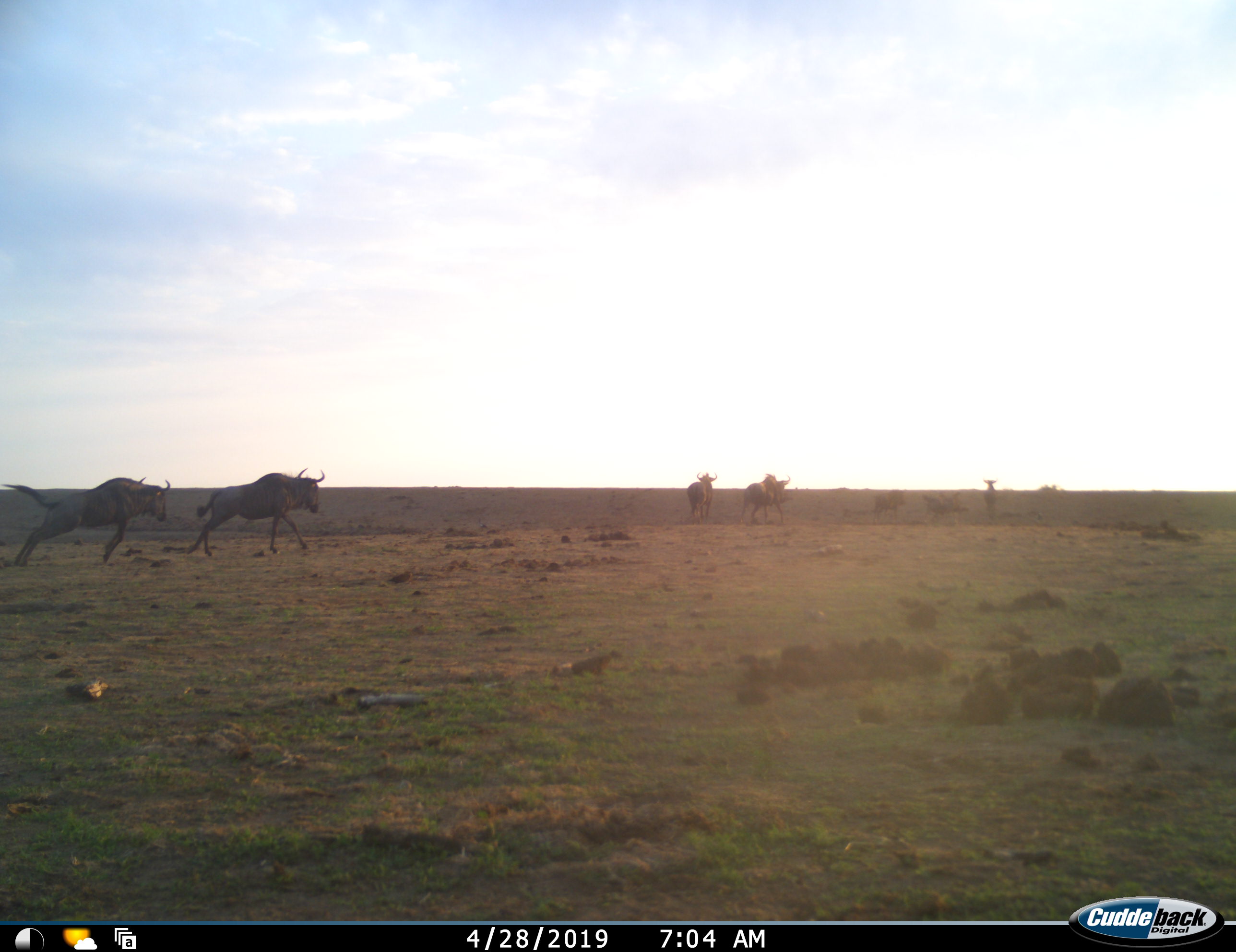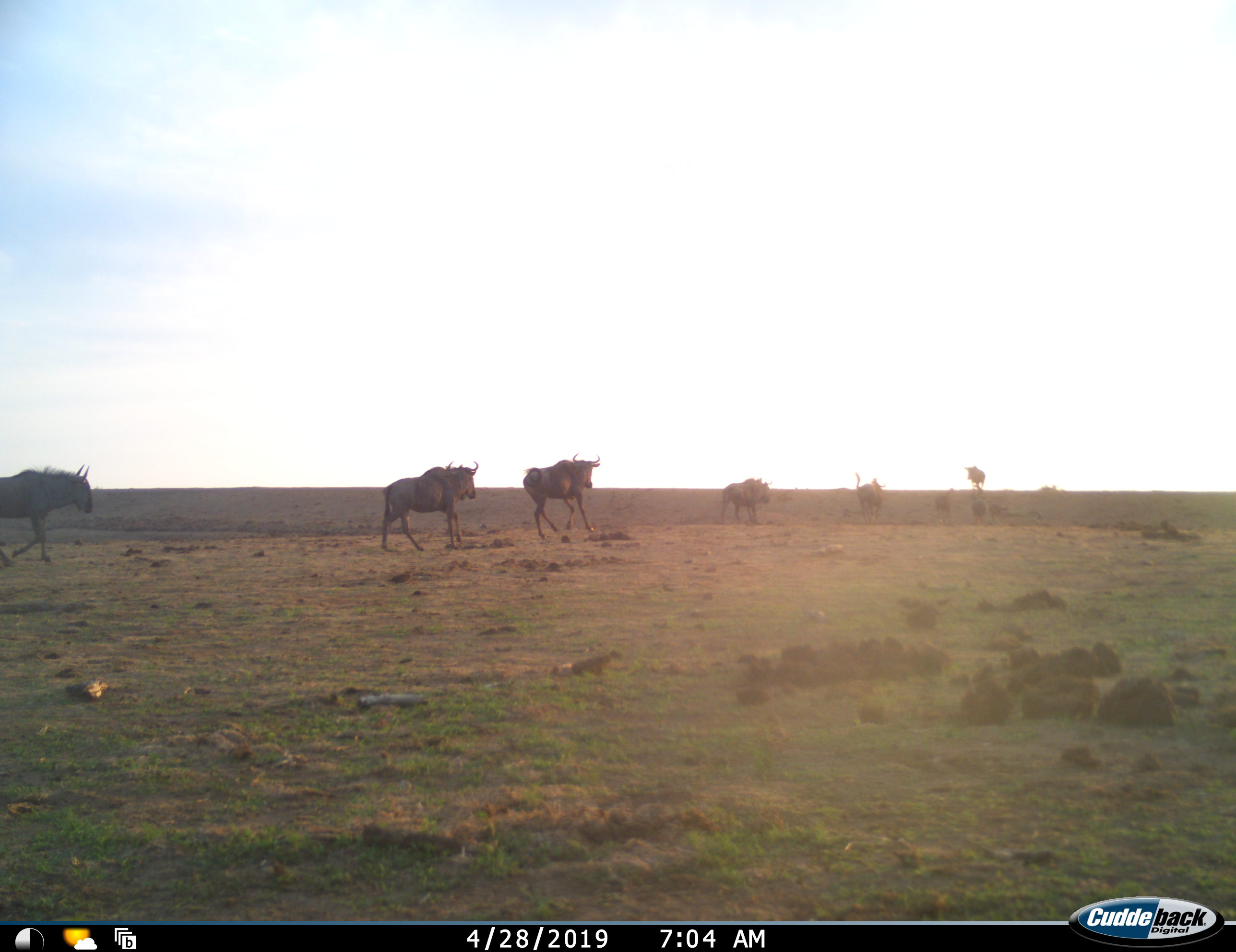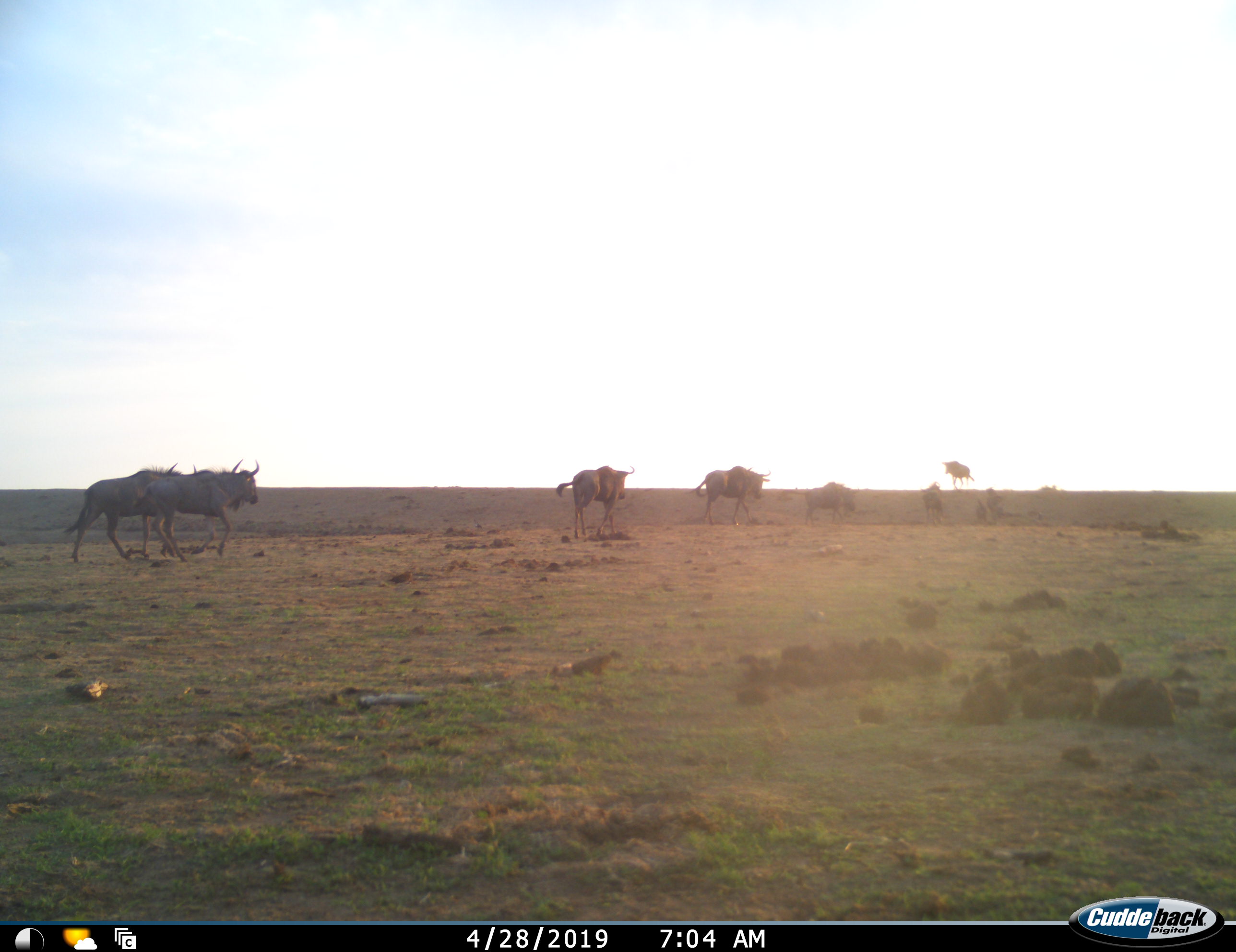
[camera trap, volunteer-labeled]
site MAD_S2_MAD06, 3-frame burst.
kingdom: Animalia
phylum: Chordata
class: Mammalia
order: Artiodactyla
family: Bovidae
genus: Connochaetes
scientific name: Connochaetes taurinus taurinus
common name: blue wildebeest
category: wildebeestblue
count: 9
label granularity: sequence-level